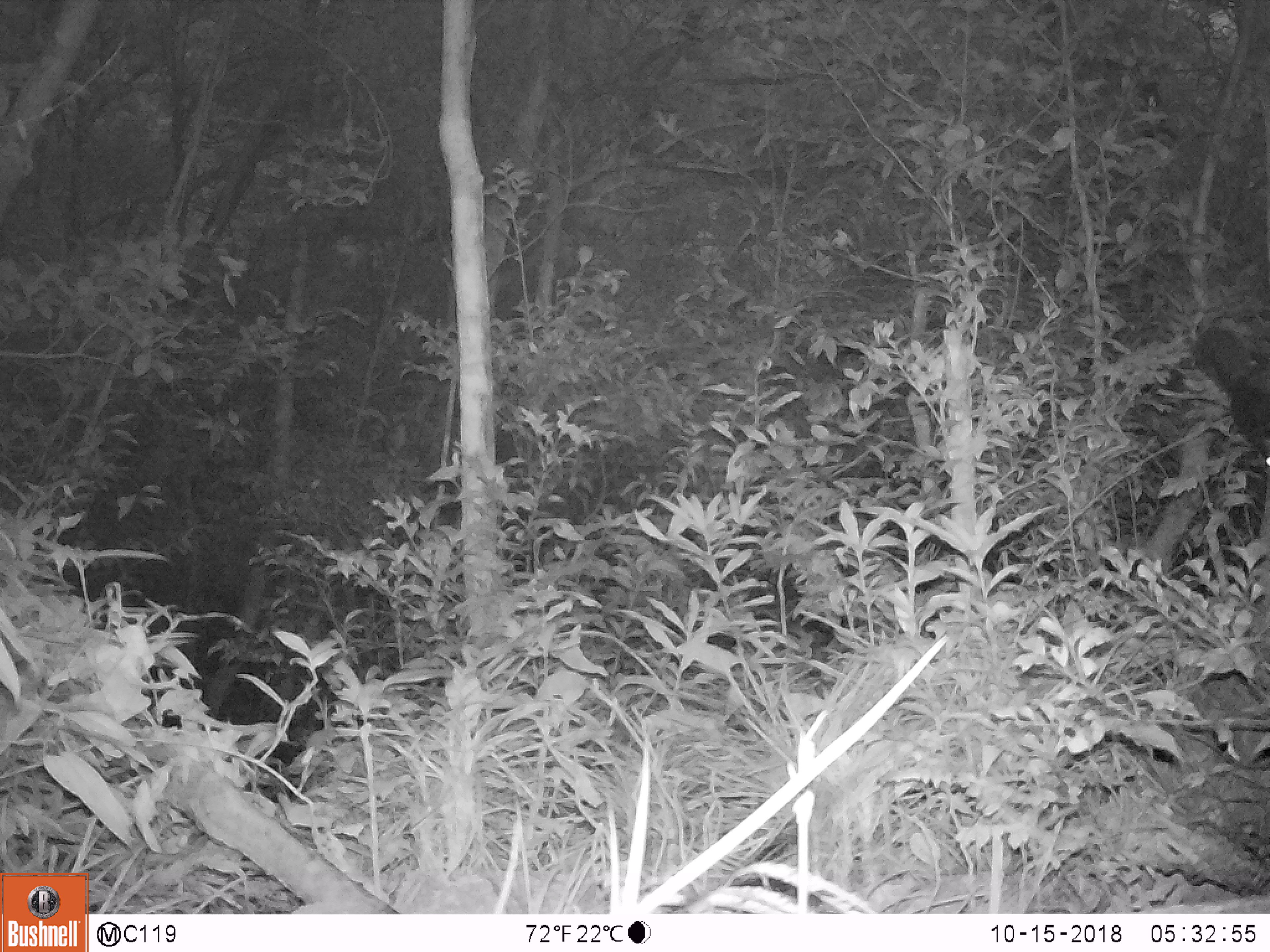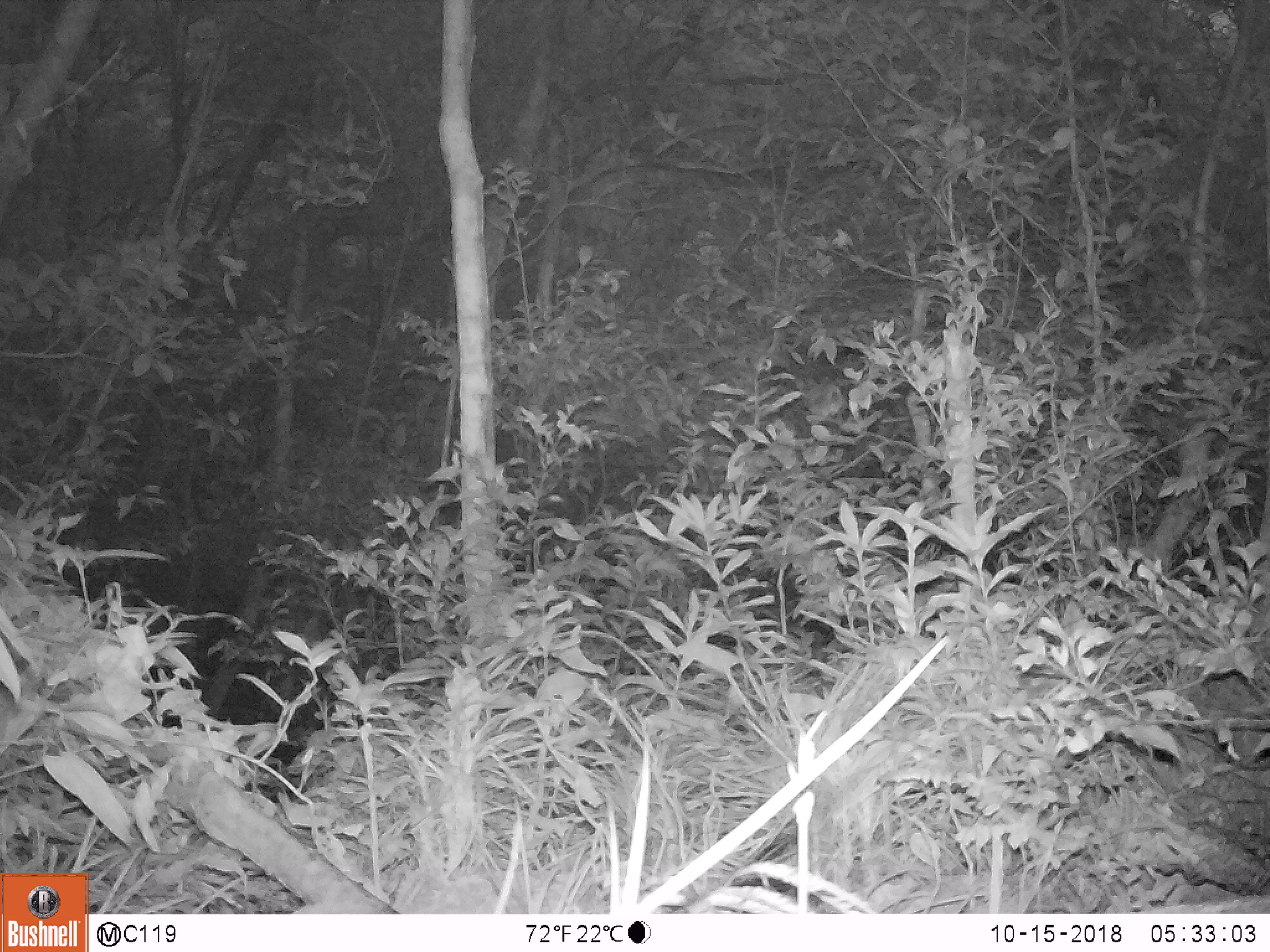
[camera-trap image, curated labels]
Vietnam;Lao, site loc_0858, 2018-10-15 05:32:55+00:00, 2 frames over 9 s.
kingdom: Animalia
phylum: Chordata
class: Mammalia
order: Rodentia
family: Sciuridae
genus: Sciurus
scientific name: Sciurus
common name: squirrel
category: unidentified squirrel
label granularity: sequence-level